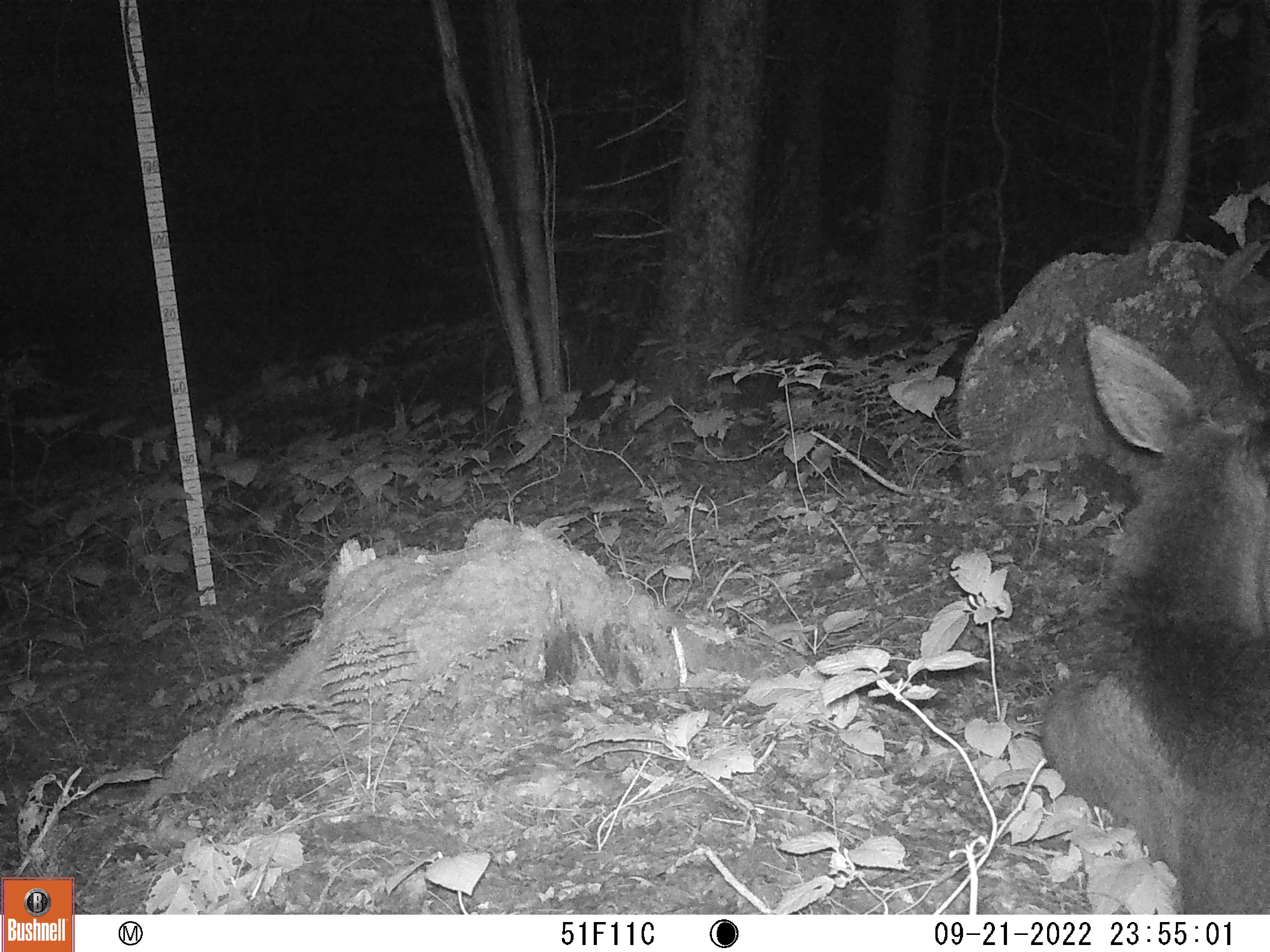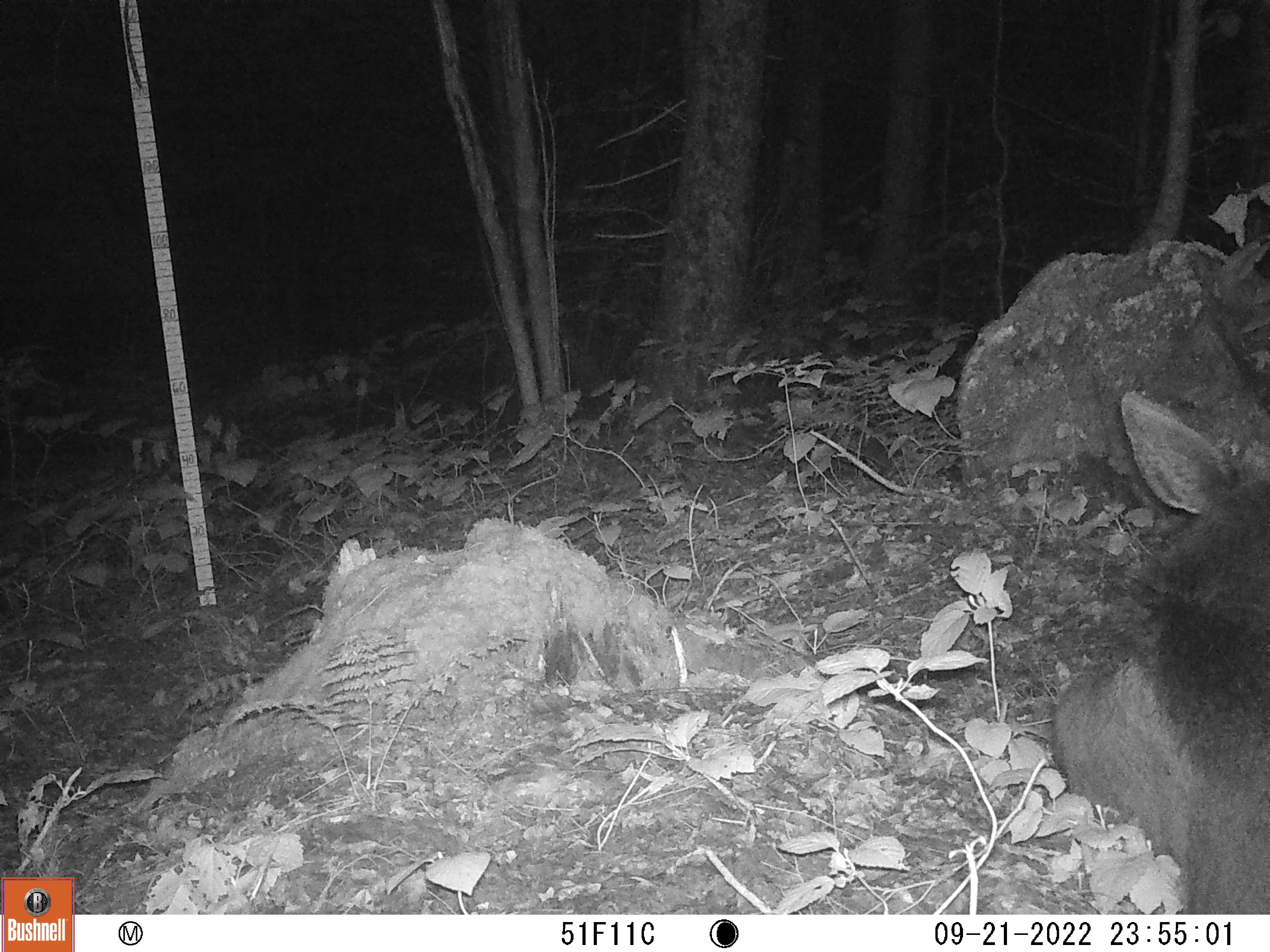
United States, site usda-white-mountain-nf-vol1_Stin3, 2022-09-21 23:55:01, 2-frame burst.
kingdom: Animalia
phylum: Chordata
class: Mammalia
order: Artiodactyla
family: Cervidae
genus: Alces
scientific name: Alces alces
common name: moose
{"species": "moose (Alces alces)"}